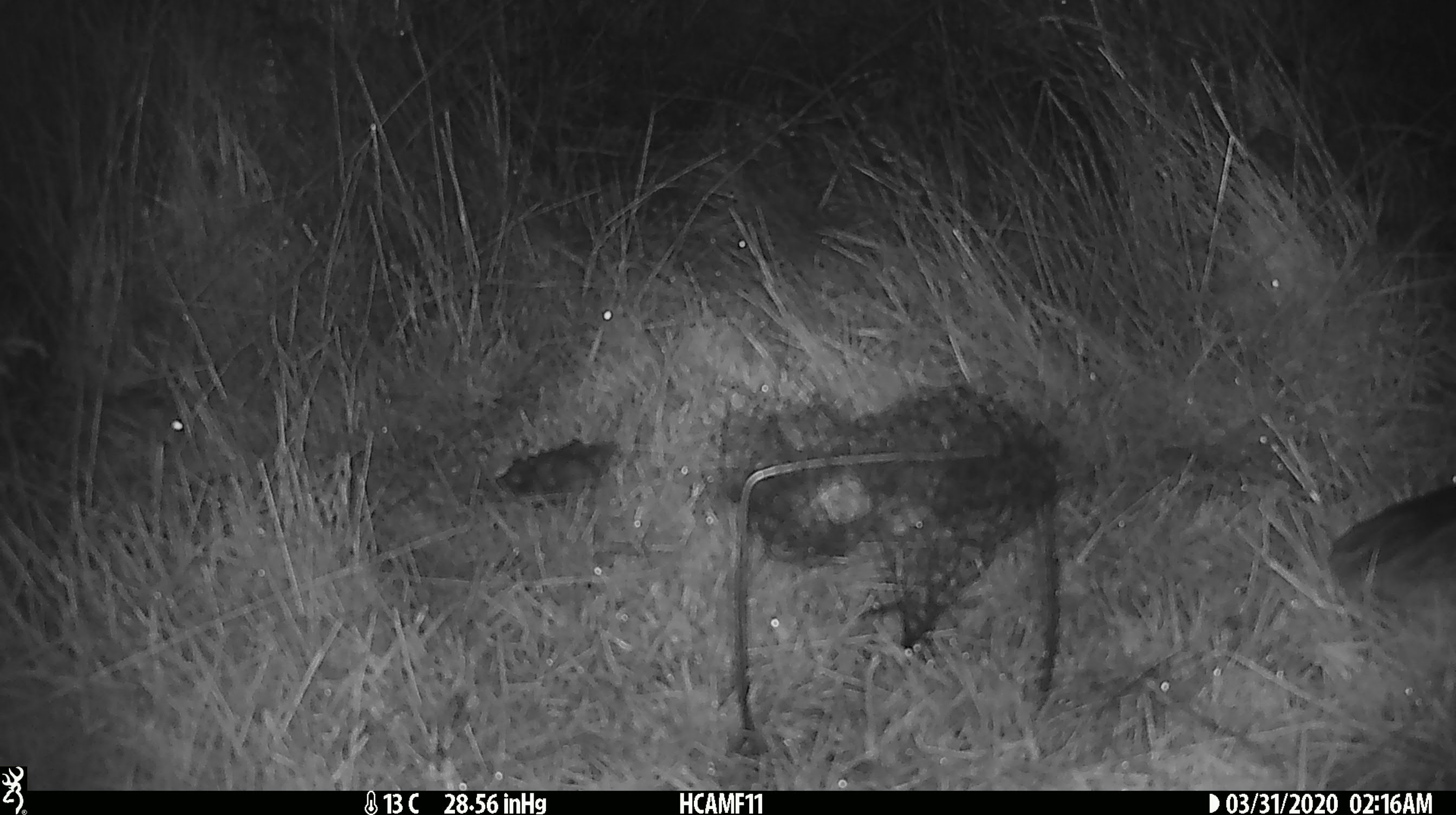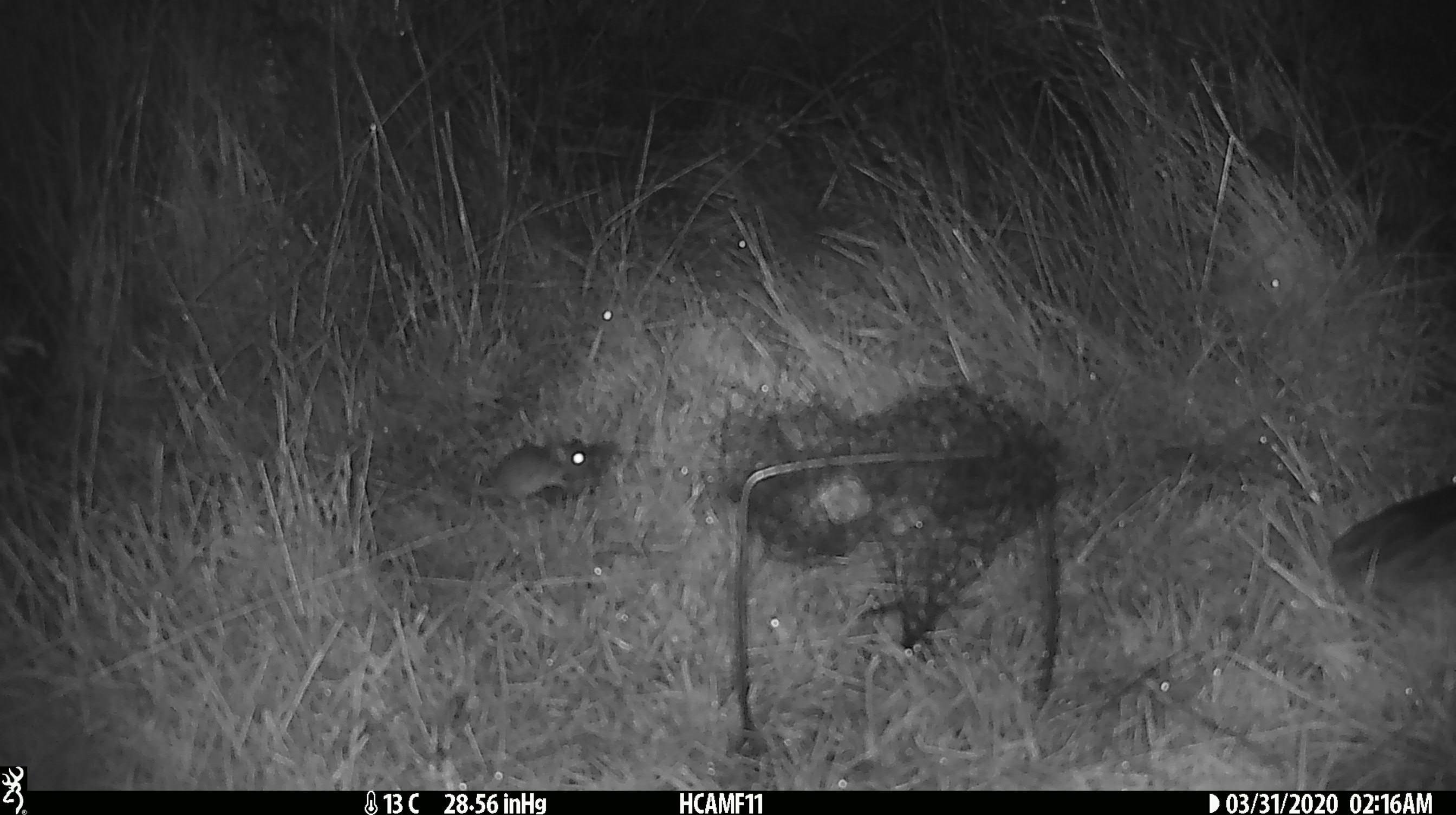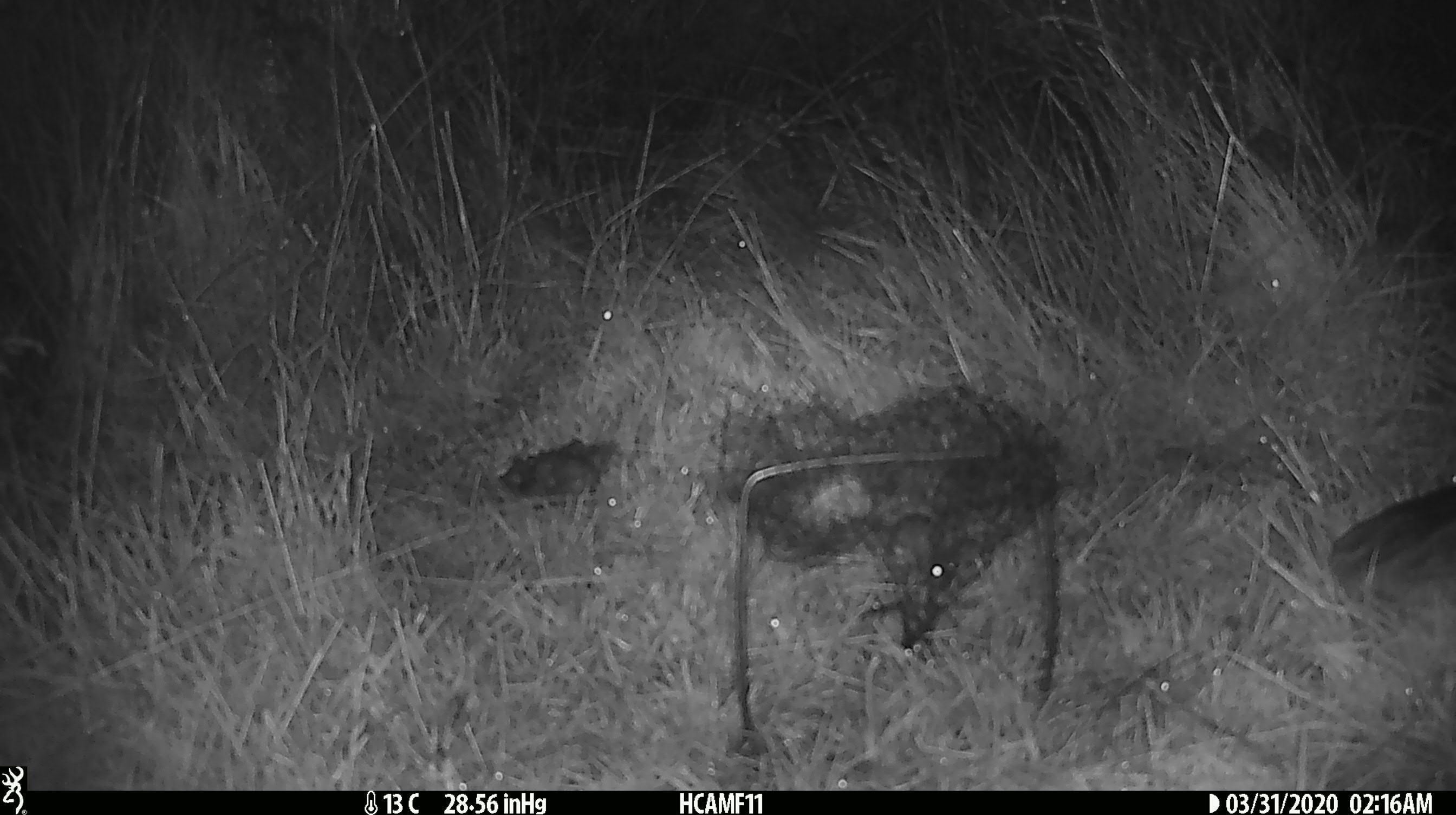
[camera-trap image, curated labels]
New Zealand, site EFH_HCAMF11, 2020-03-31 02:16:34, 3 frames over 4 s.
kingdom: Animalia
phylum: Chordata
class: Mammalia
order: Rodentia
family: Muridae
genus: Mus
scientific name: Mus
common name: mouse